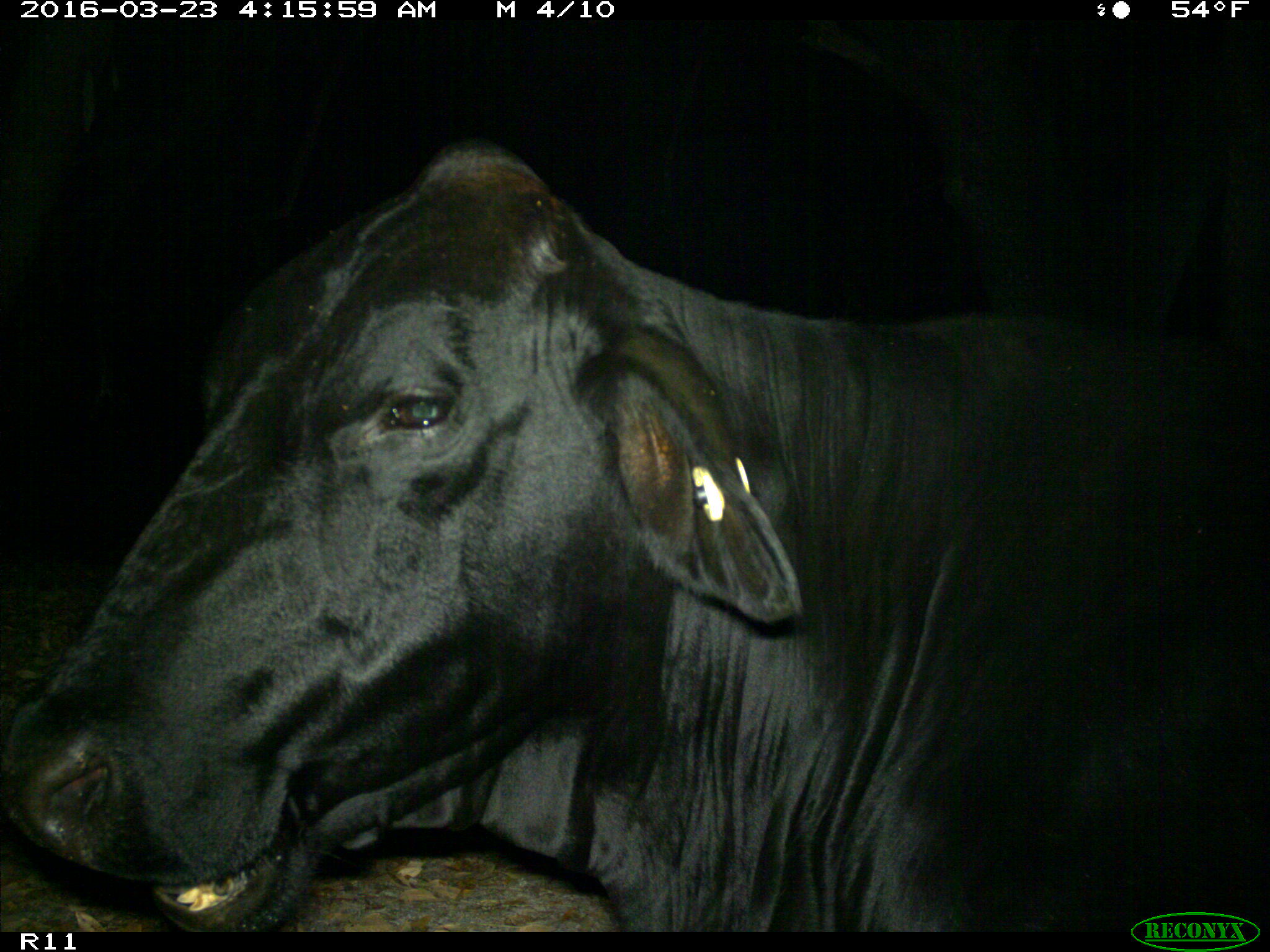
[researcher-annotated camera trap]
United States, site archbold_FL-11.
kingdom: Animalia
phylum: Chordata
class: Mammalia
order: Artiodactyla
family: Bovidae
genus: Bos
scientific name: Bos taurus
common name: domestic cow